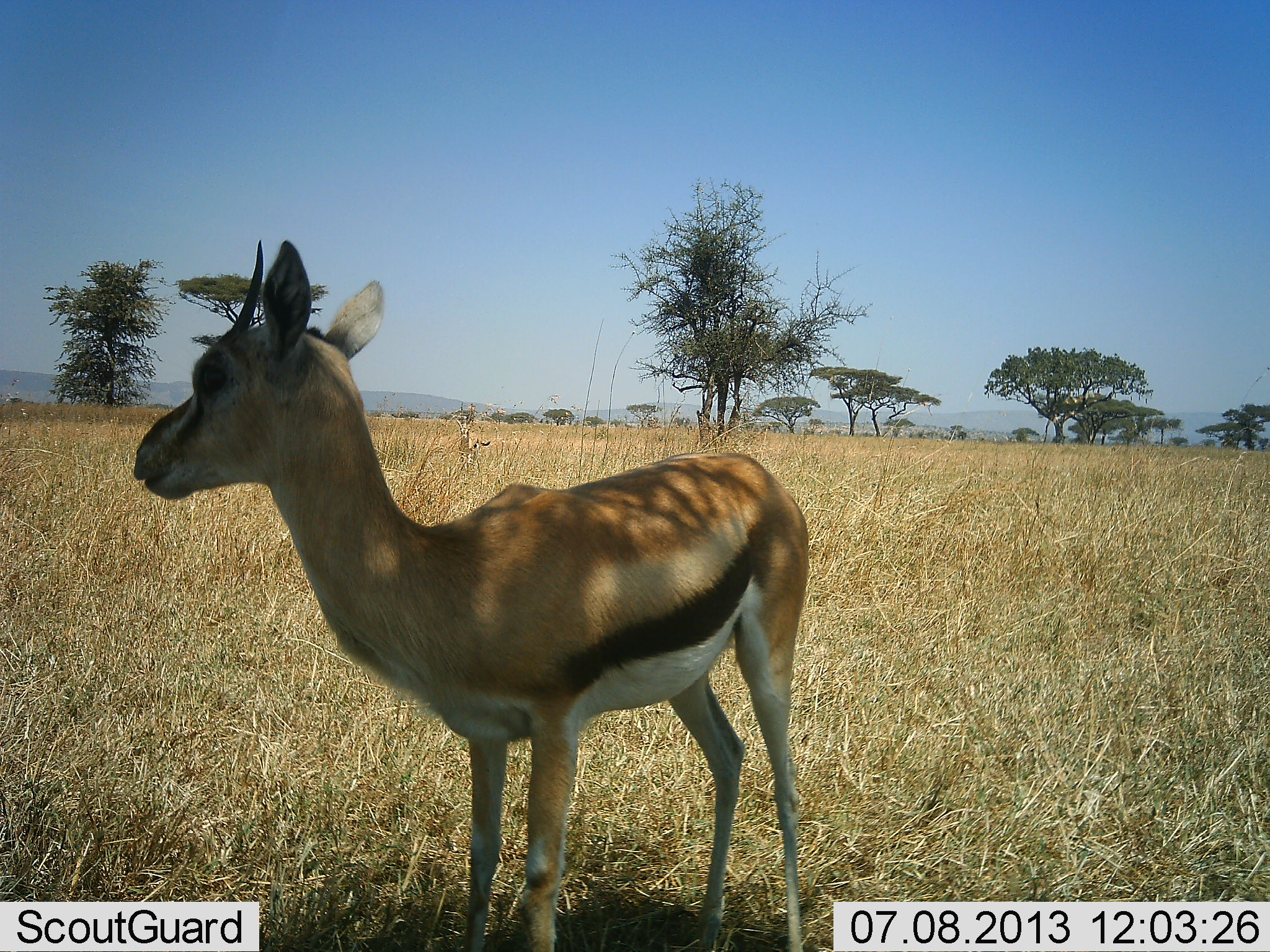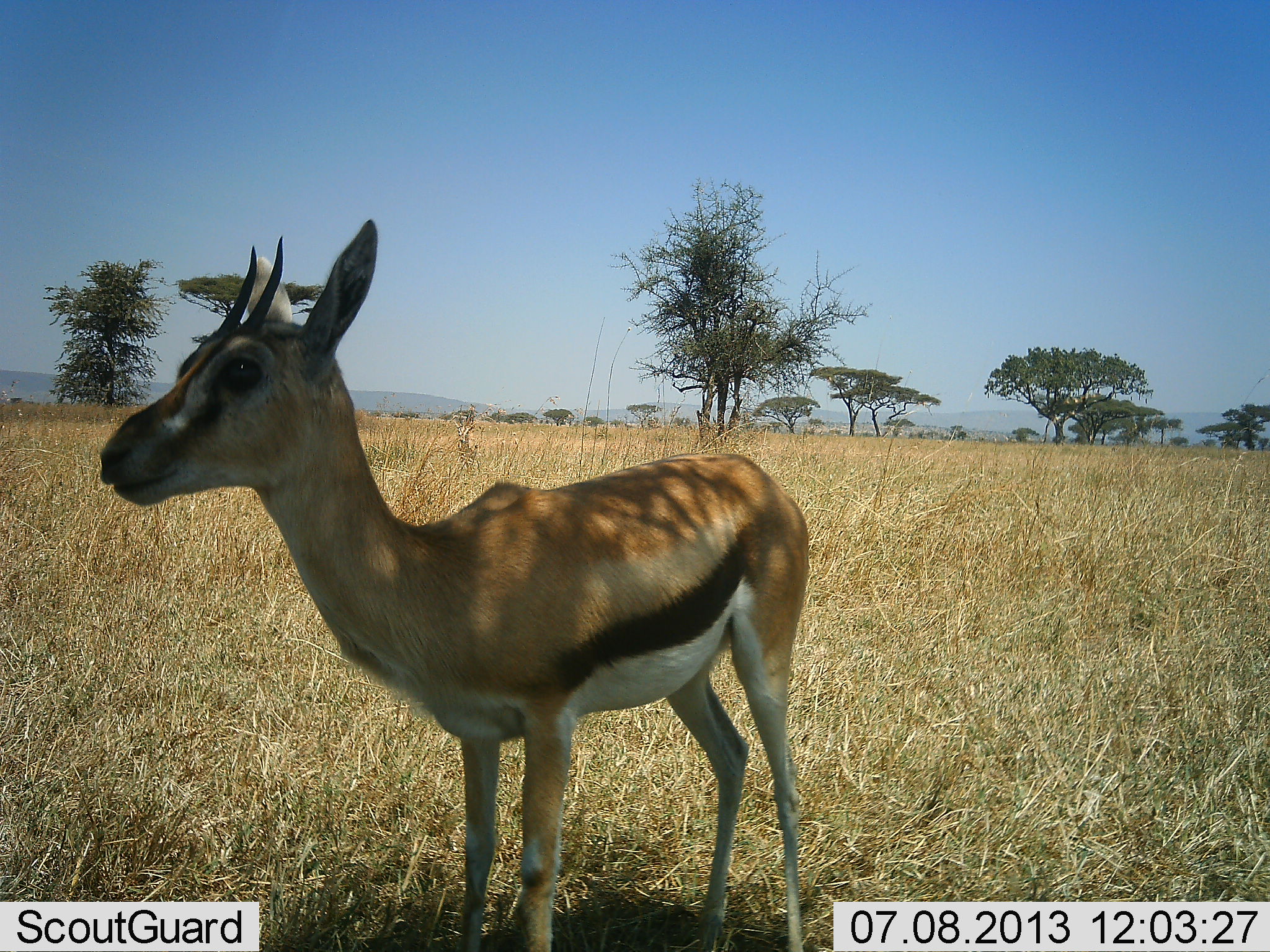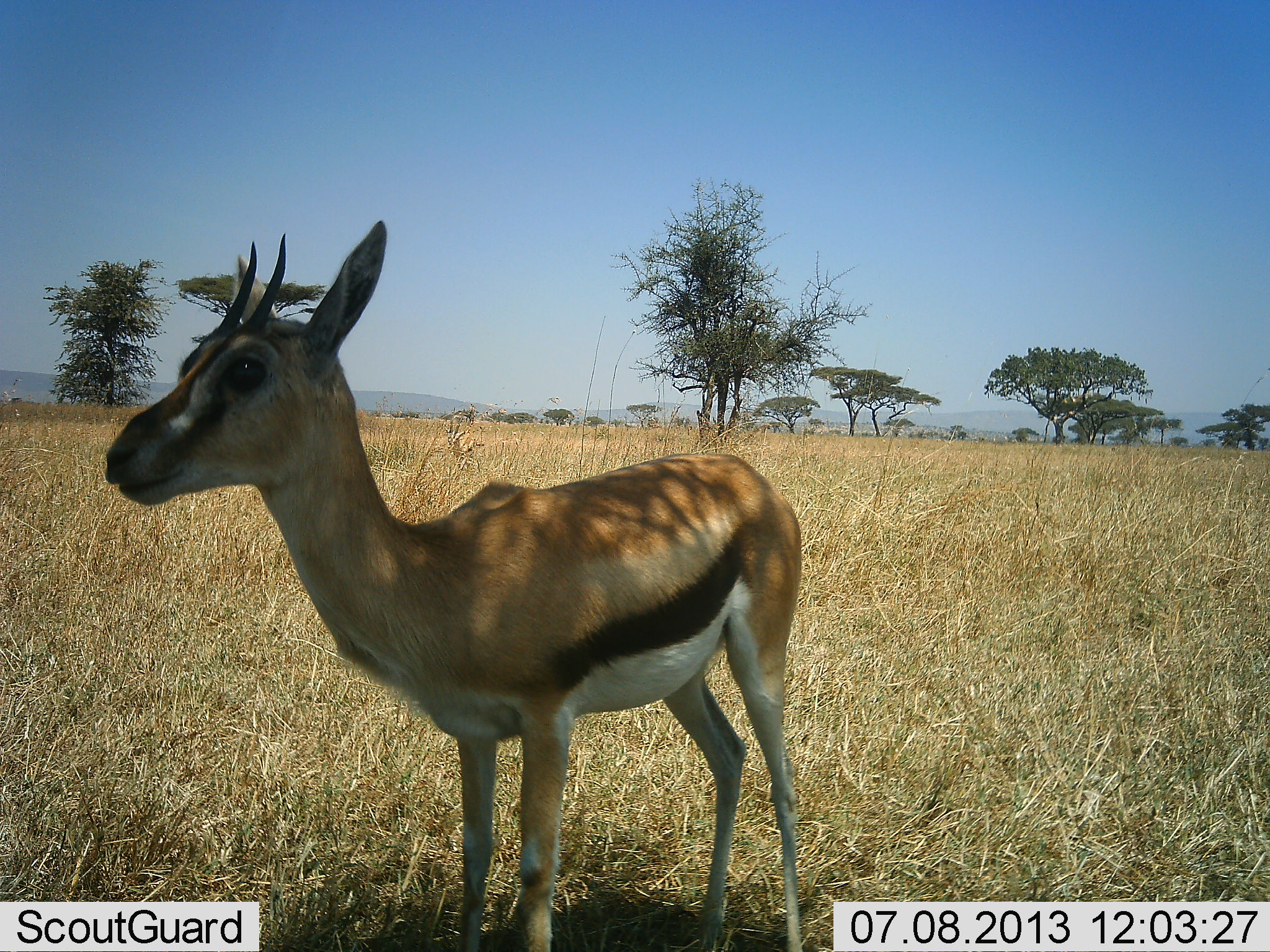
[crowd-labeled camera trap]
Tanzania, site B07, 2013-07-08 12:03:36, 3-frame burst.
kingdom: Animalia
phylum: Chordata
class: Mammalia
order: Artiodactyla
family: Bovidae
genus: Eudorcas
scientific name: Eudorcas thomsonii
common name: thomson's gazelle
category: gazellethomsons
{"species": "gazellethomsons (thomson's gazelle) (Eudorcas thomsonii)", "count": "1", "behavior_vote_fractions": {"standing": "100%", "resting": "0%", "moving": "24%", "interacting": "5%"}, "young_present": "0%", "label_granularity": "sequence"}